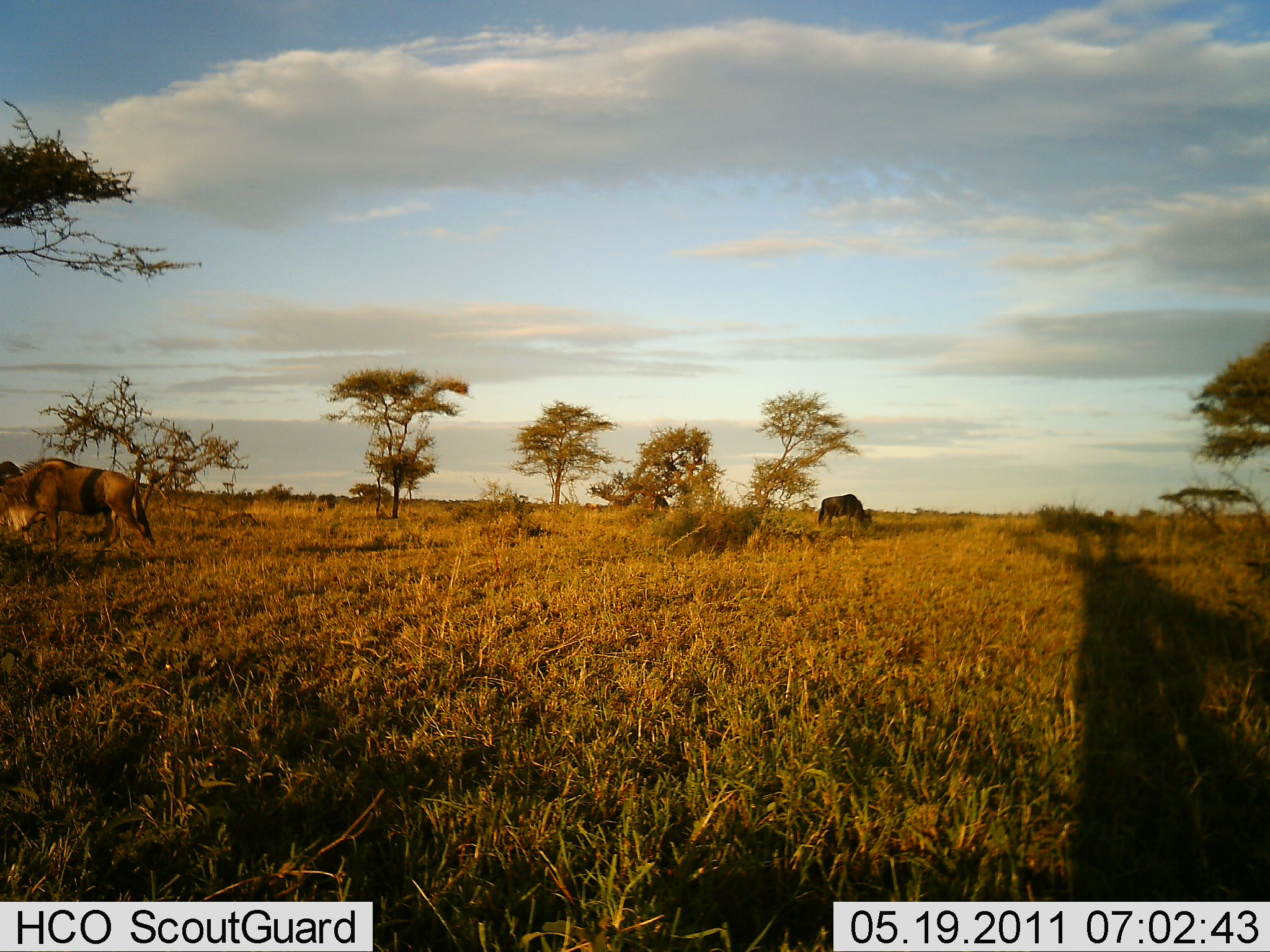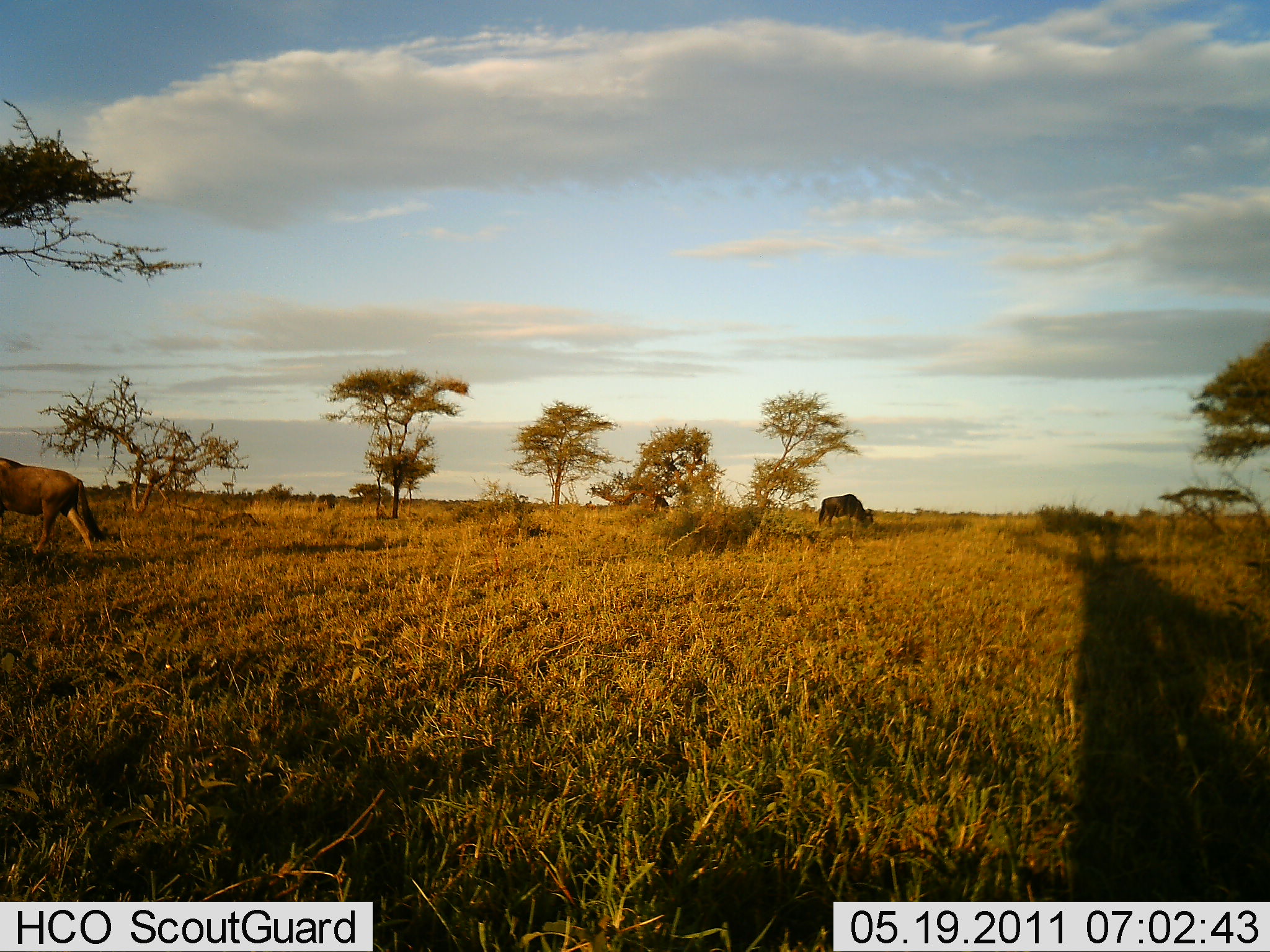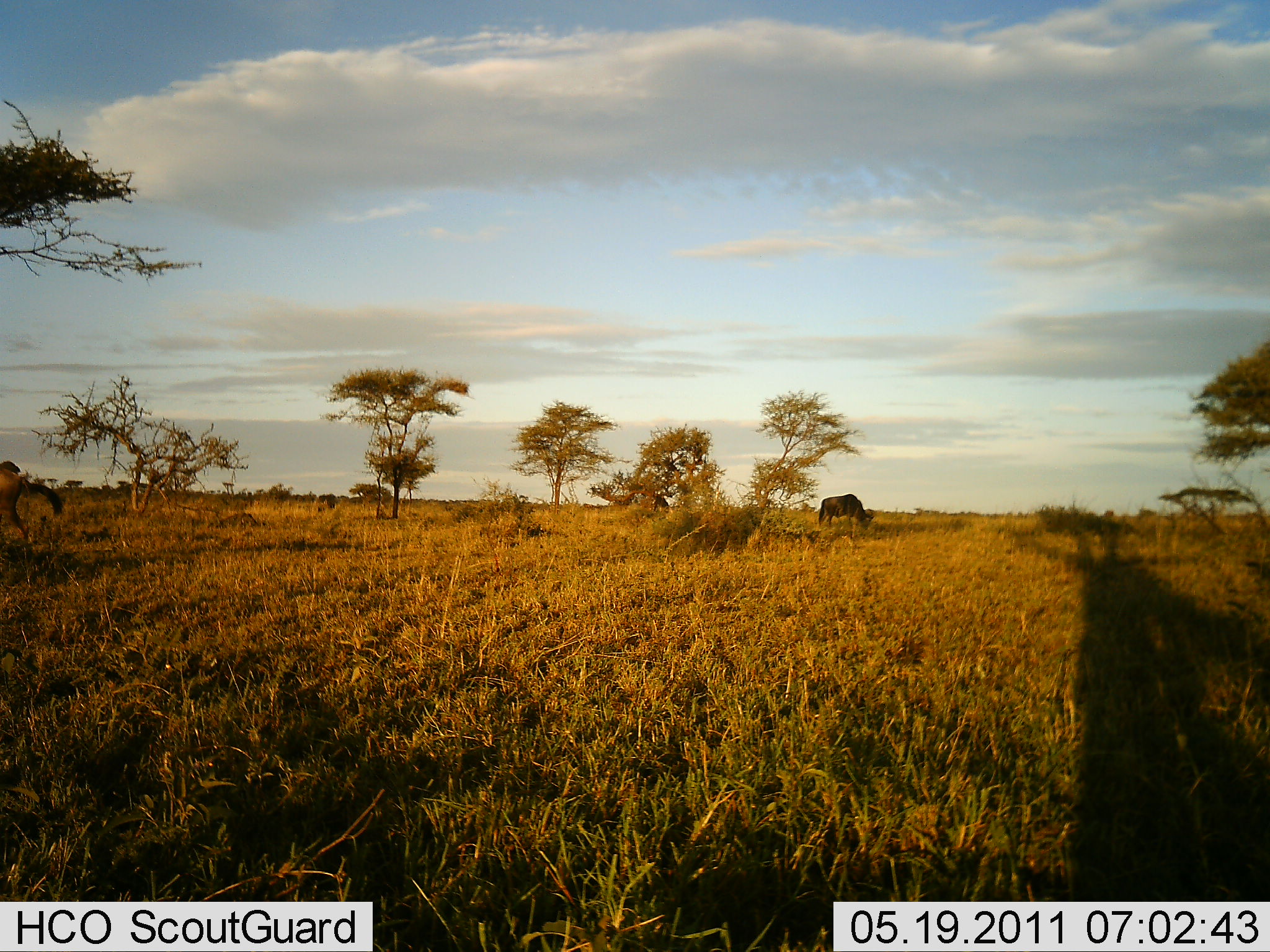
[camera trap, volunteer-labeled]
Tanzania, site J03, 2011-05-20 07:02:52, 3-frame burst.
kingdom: Animalia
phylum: Chordata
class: Mammalia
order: Artiodactyla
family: Bovidae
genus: Connochaetes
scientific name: Connochaetes taurinus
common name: blue wildebeest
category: wildebeest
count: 2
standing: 36%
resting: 0%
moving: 64%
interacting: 0%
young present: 0%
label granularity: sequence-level